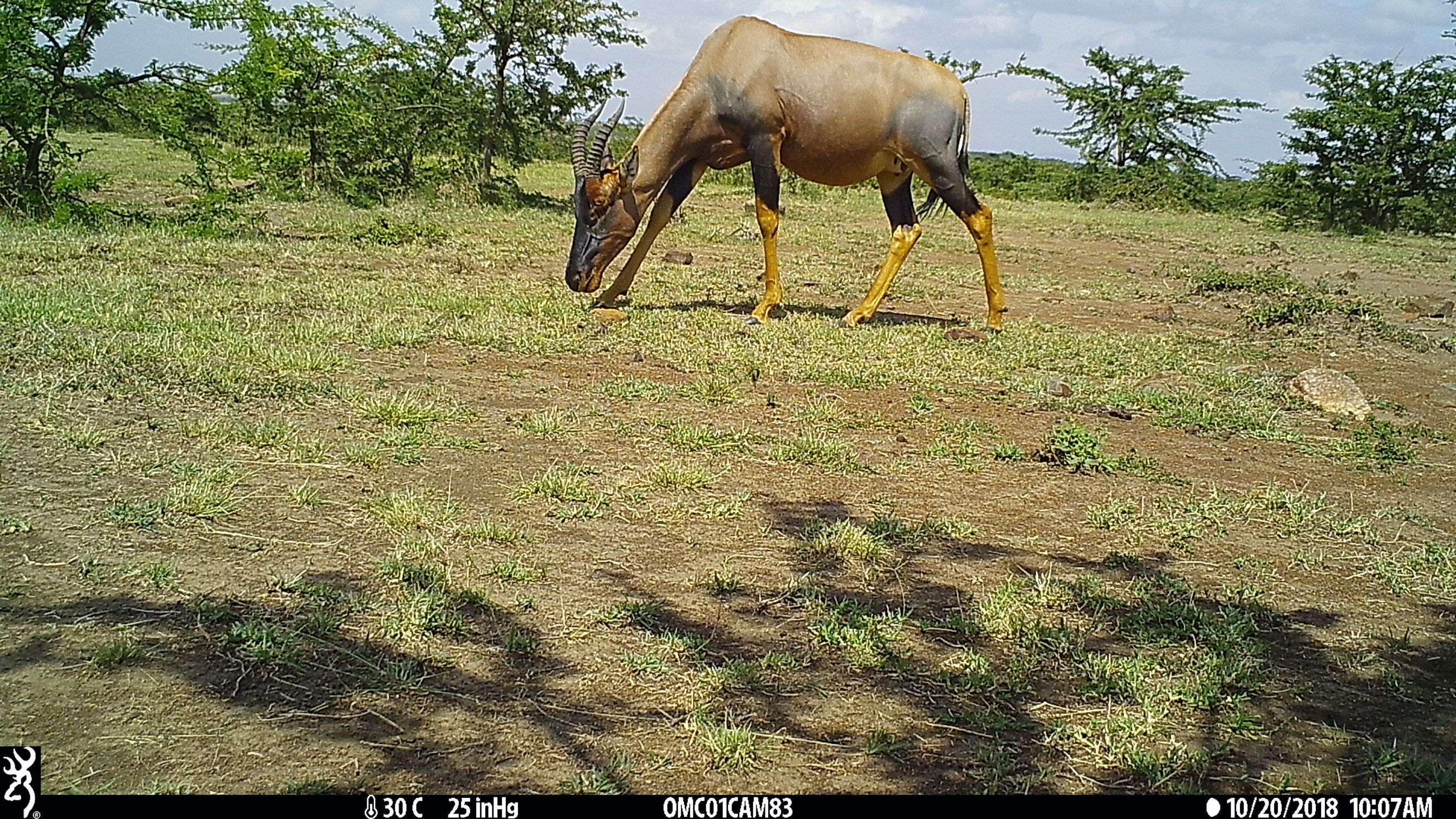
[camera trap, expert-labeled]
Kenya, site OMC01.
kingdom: Animalia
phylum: Chordata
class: Mammalia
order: Artiodactyla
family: Bovidae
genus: Damaliscus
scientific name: Damaliscus lunatus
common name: topi